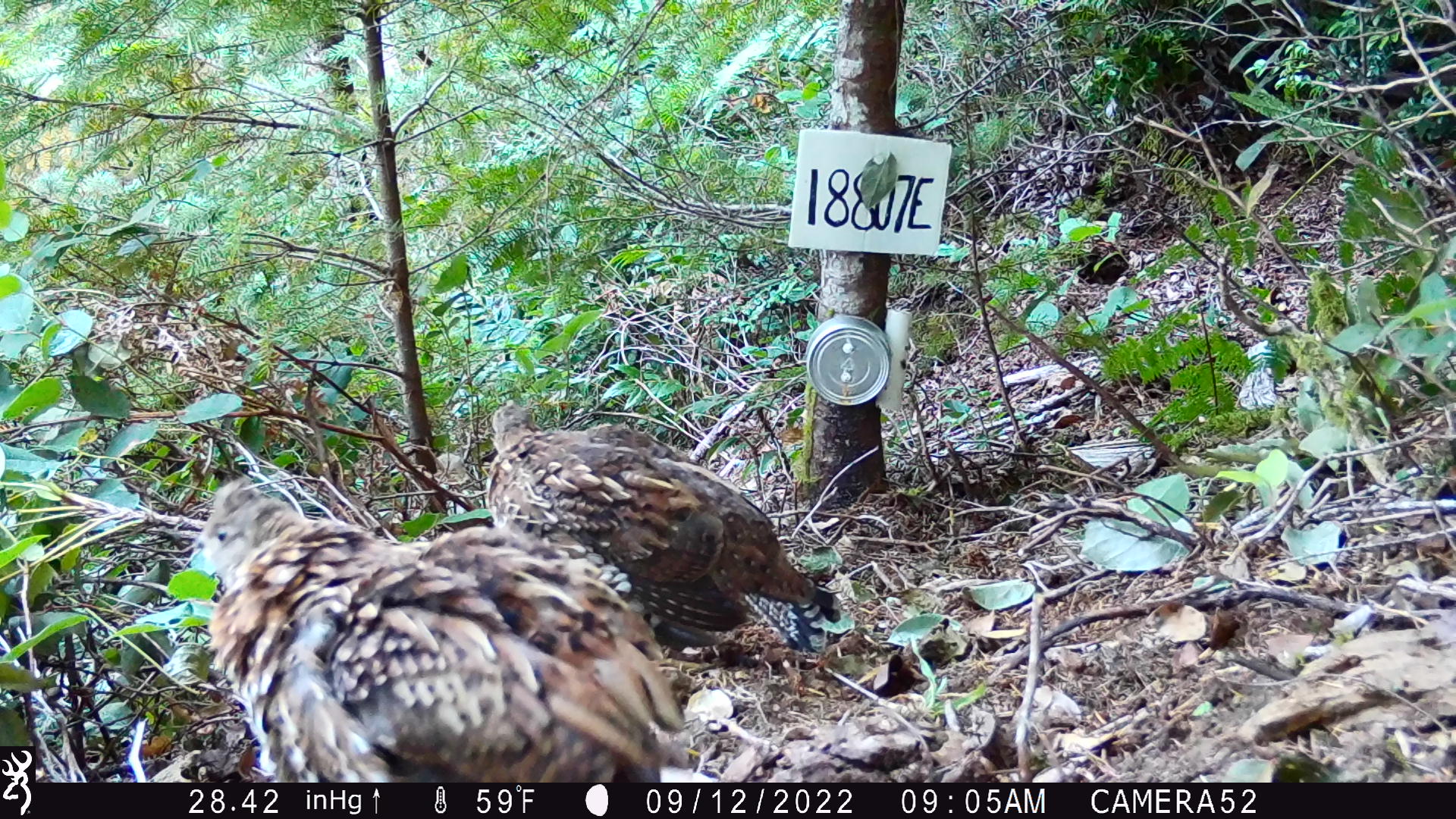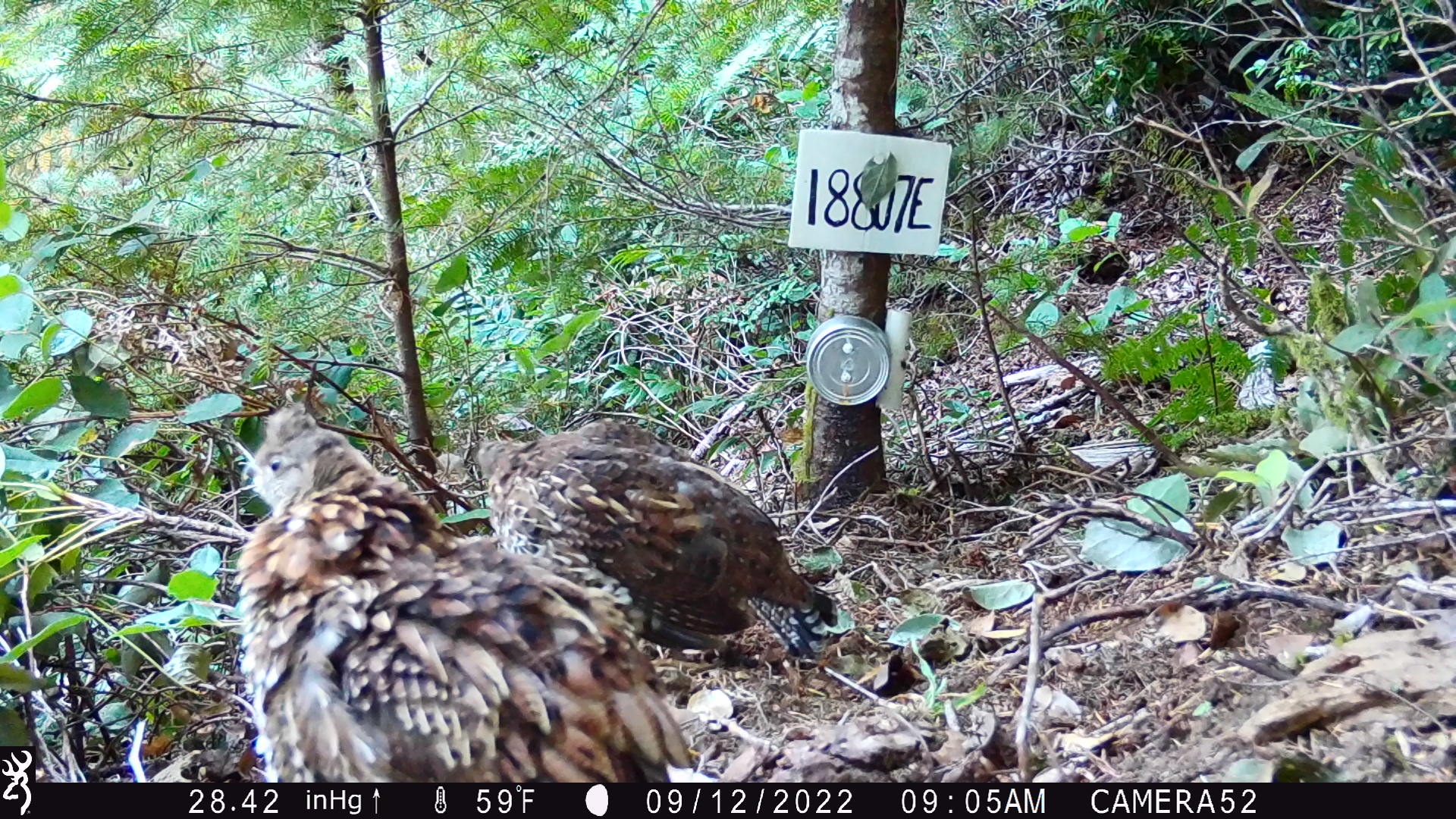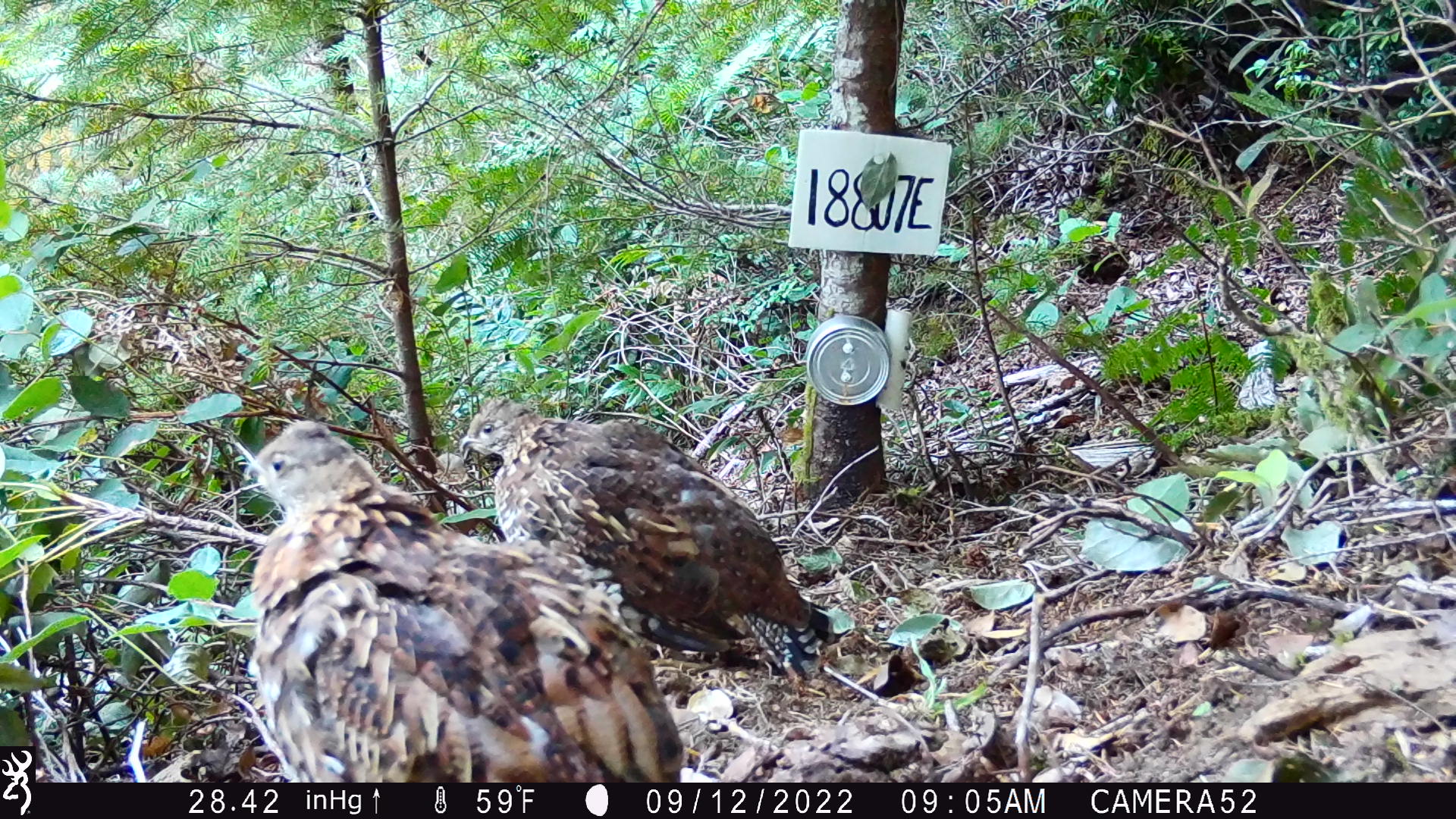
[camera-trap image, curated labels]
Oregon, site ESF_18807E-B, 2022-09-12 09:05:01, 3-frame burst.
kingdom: Animalia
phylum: Chordata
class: Aves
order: Galliformes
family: Phasianidae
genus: Bonasa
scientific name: Bonasa umbellus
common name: ruffed grouse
Ruffed grouse (Bonasa umbellus).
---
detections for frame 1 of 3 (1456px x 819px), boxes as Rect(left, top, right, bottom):
ruffed grouse: Rect(187, 482, 698, 781); Rect(485, 392, 863, 653)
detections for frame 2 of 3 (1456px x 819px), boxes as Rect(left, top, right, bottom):
ruffed grouse: Rect(233, 403, 686, 781); Rect(474, 420, 844, 675)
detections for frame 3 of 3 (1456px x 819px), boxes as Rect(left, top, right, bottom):
ruffed grouse: Rect(249, 417, 687, 780); Rect(465, 389, 835, 663)